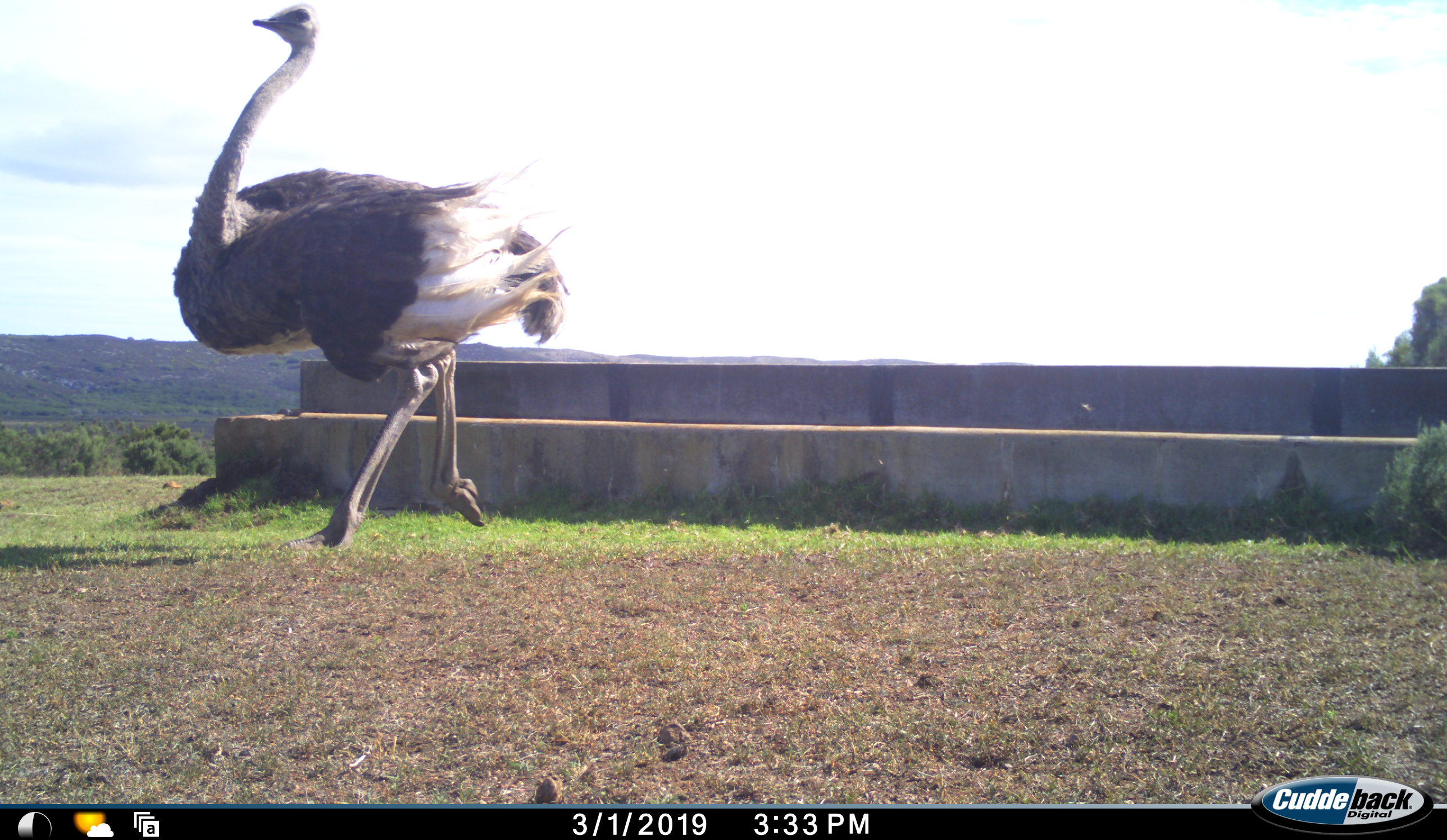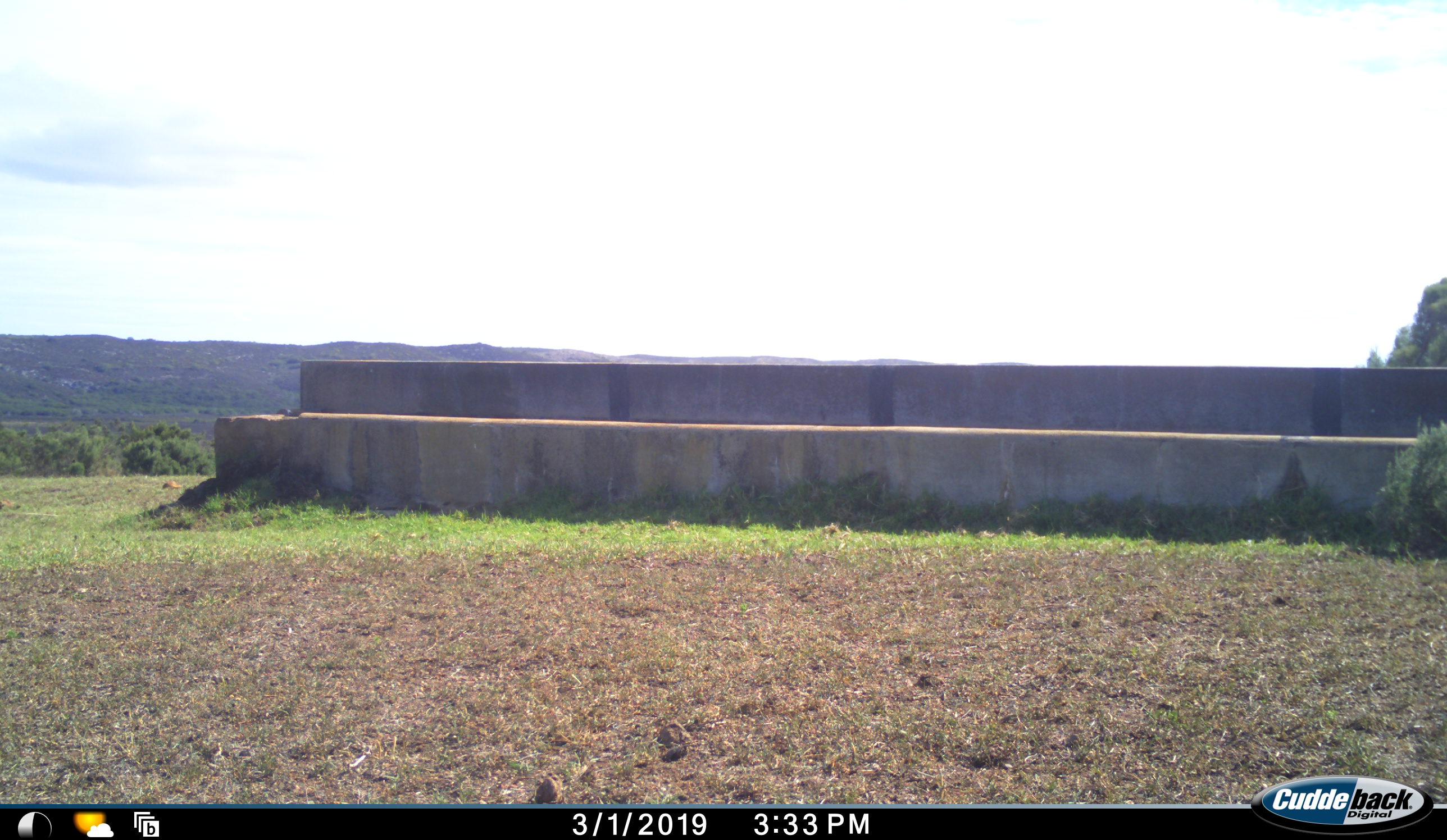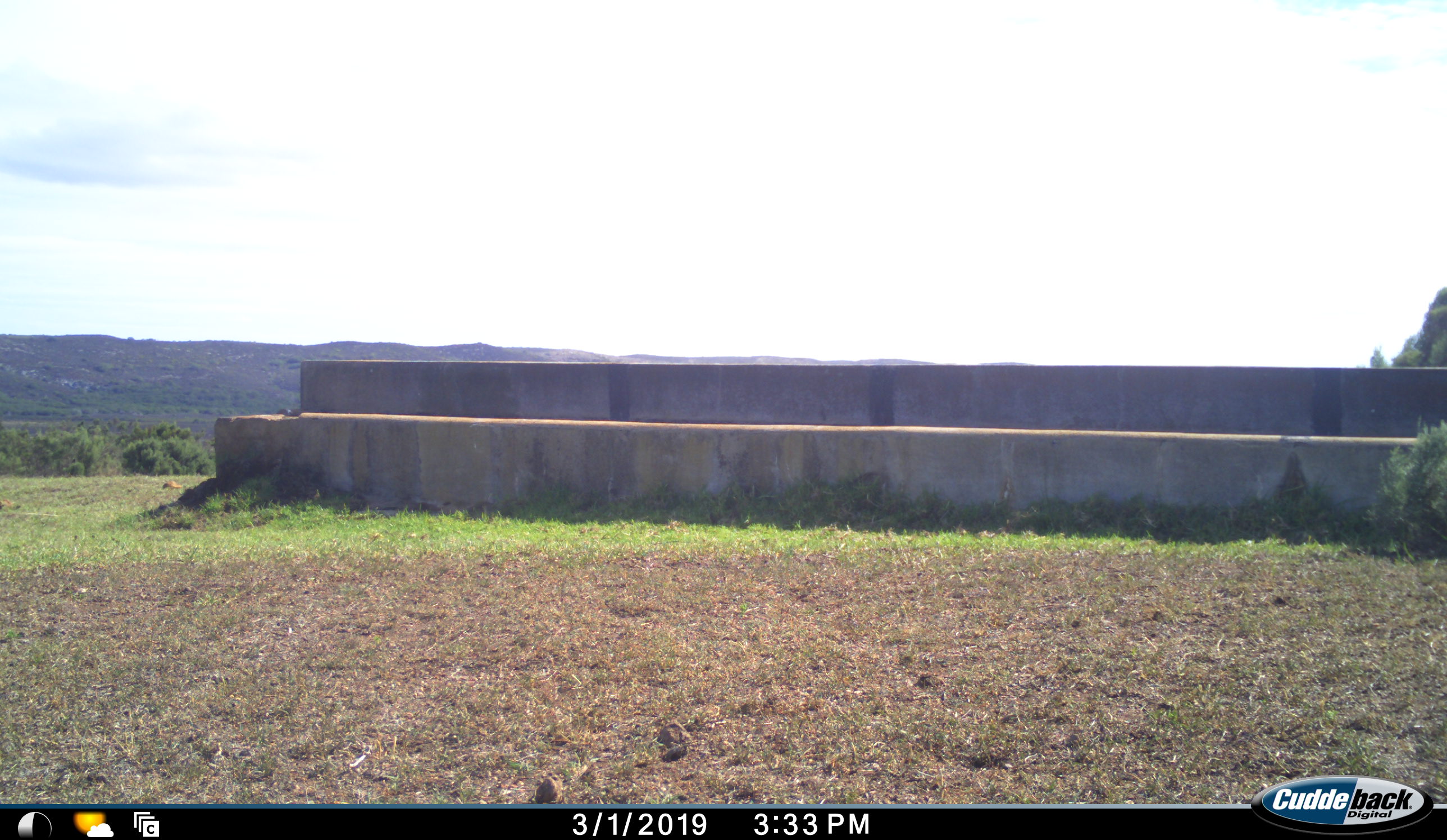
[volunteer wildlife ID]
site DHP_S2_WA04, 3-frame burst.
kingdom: Animalia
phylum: Chordata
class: Aves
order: Struthioniformes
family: Struthionidae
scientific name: Struthionidae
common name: ostrich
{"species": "ostrich (Struthionidae)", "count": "1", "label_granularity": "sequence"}